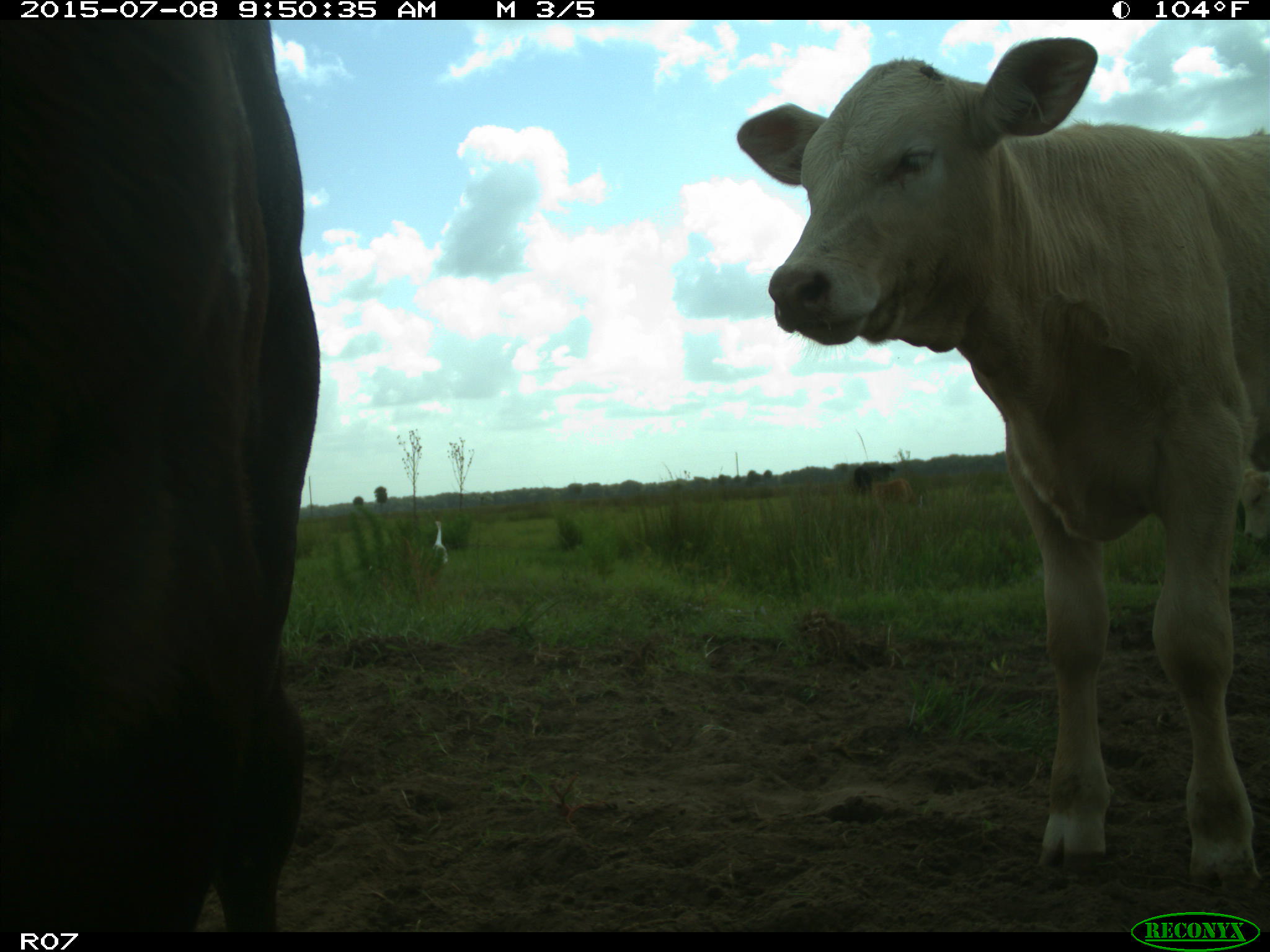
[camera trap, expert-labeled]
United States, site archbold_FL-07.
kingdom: Animalia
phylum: Chordata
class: Mammalia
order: Artiodactyla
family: Bovidae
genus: Bos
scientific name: Bos taurus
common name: domestic cow